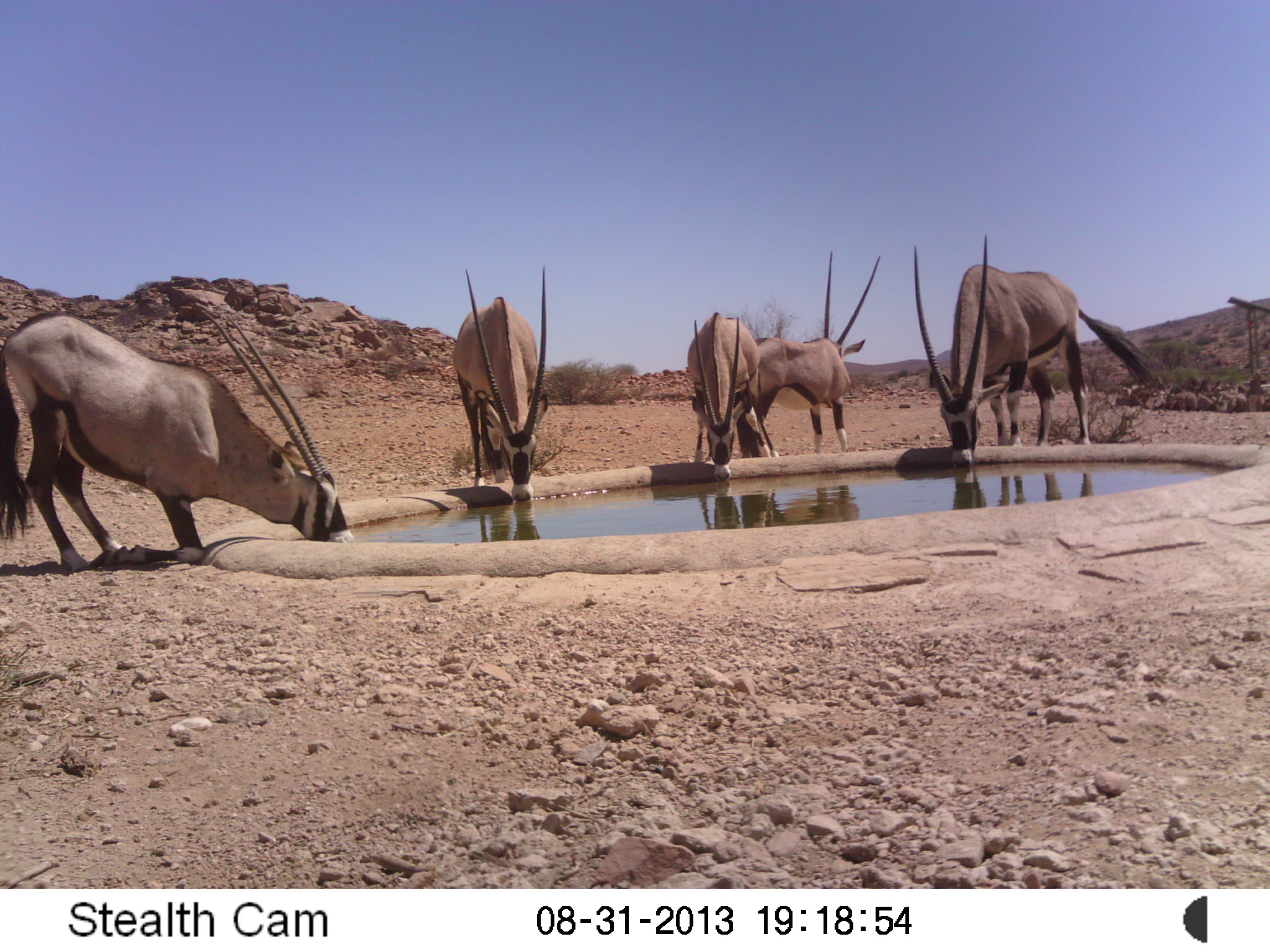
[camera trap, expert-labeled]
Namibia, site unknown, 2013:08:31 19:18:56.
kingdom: Animalia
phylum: Chordata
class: Mammalia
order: Artiodactyla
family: Bovidae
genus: Oryx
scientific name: Oryx gazella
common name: gemsbok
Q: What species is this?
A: Oryx gazella (gemsbok).